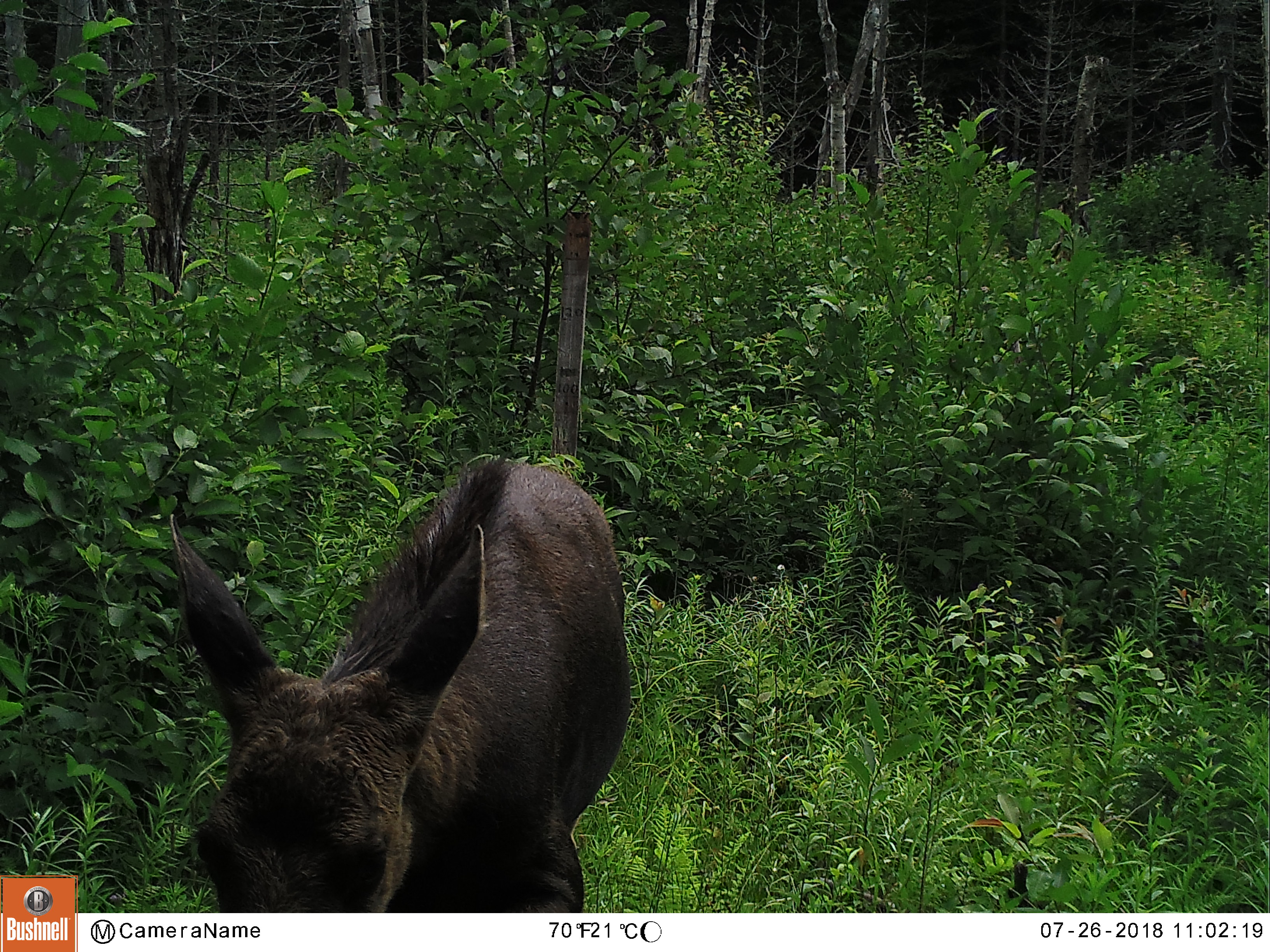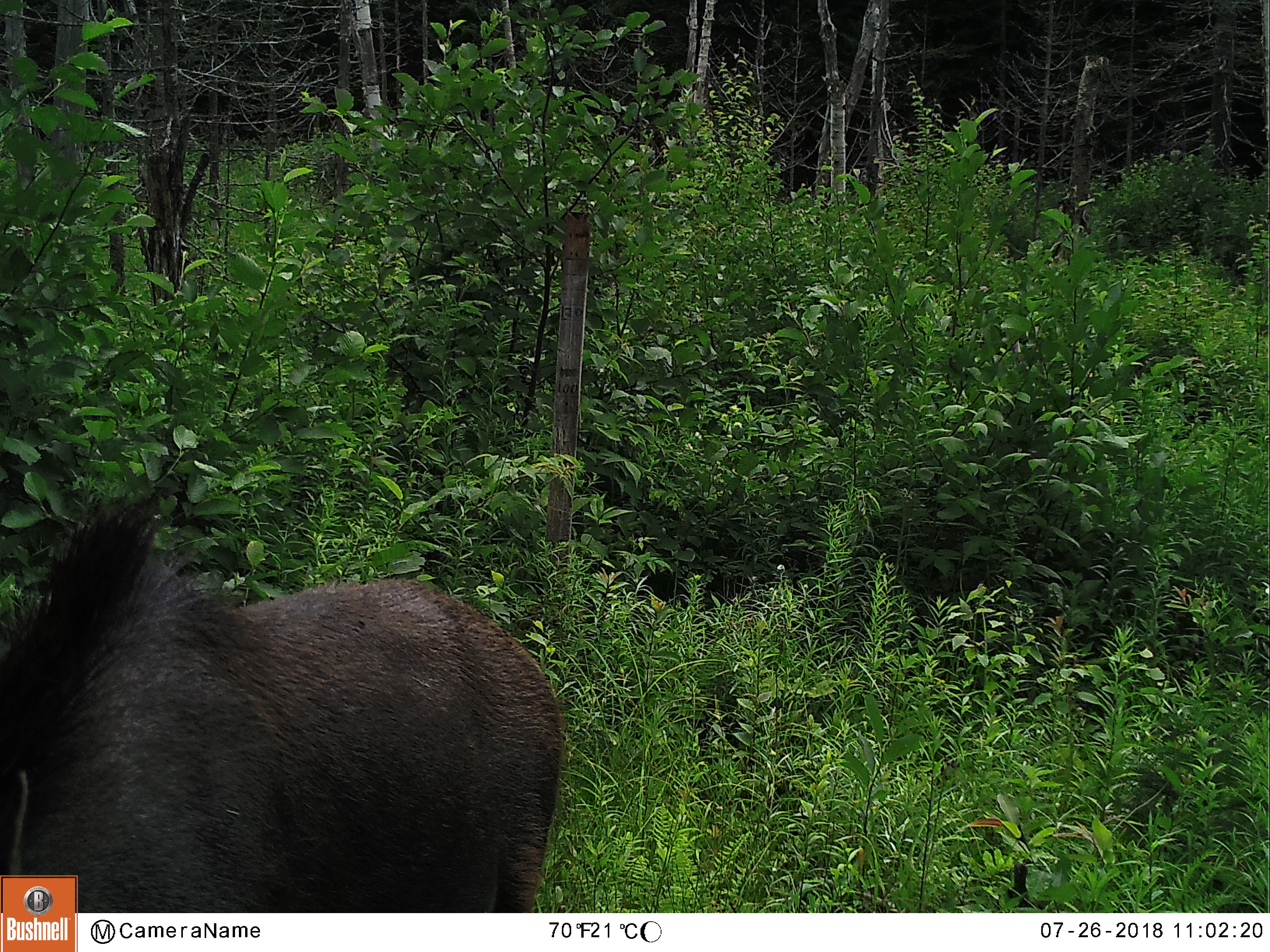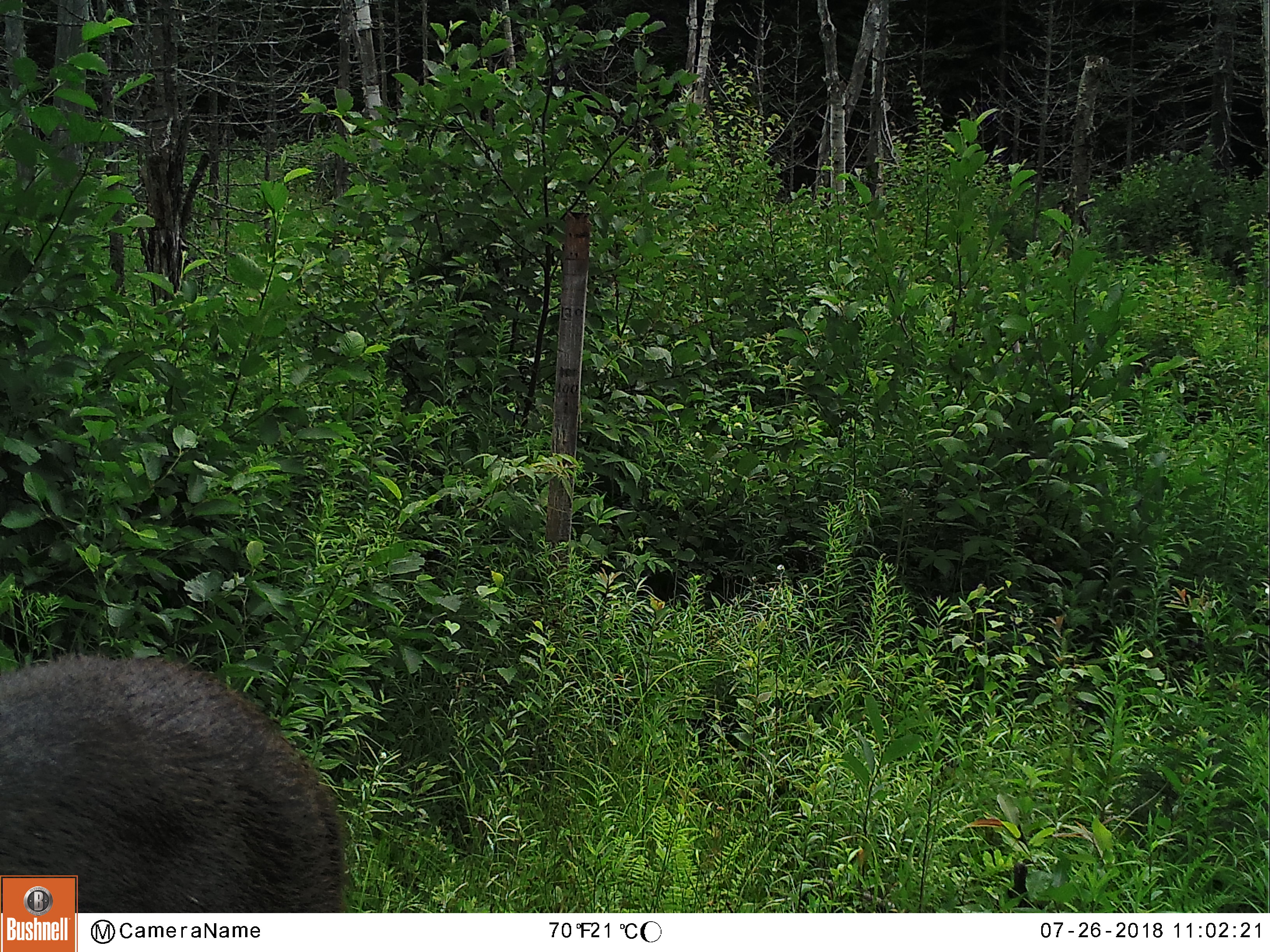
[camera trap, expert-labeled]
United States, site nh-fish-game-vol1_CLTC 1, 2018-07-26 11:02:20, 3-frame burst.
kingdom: Animalia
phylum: Chordata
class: Mammalia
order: Artiodactyla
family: Cervidae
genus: Alces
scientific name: Alces alces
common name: moose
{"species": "moose (Alces alces)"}